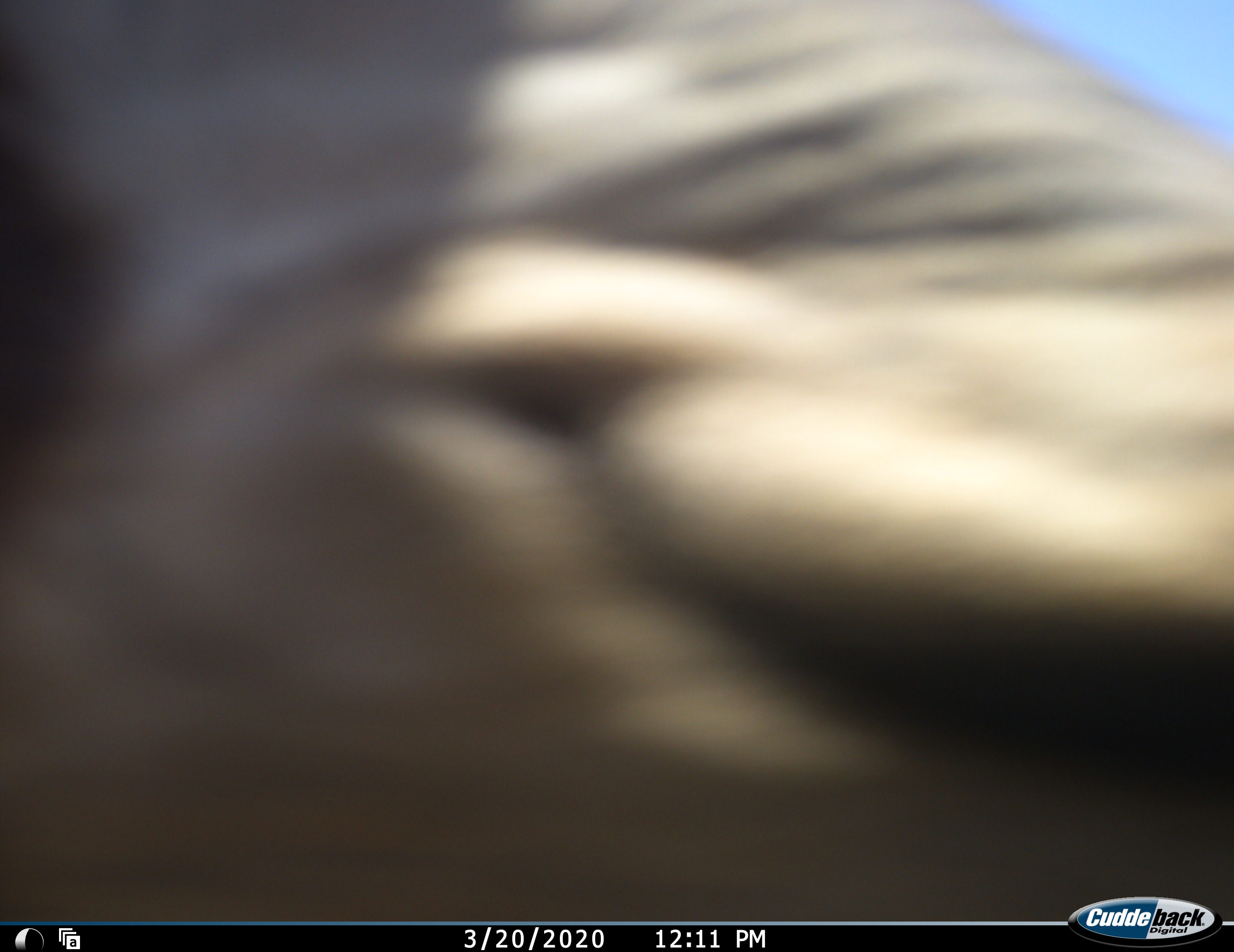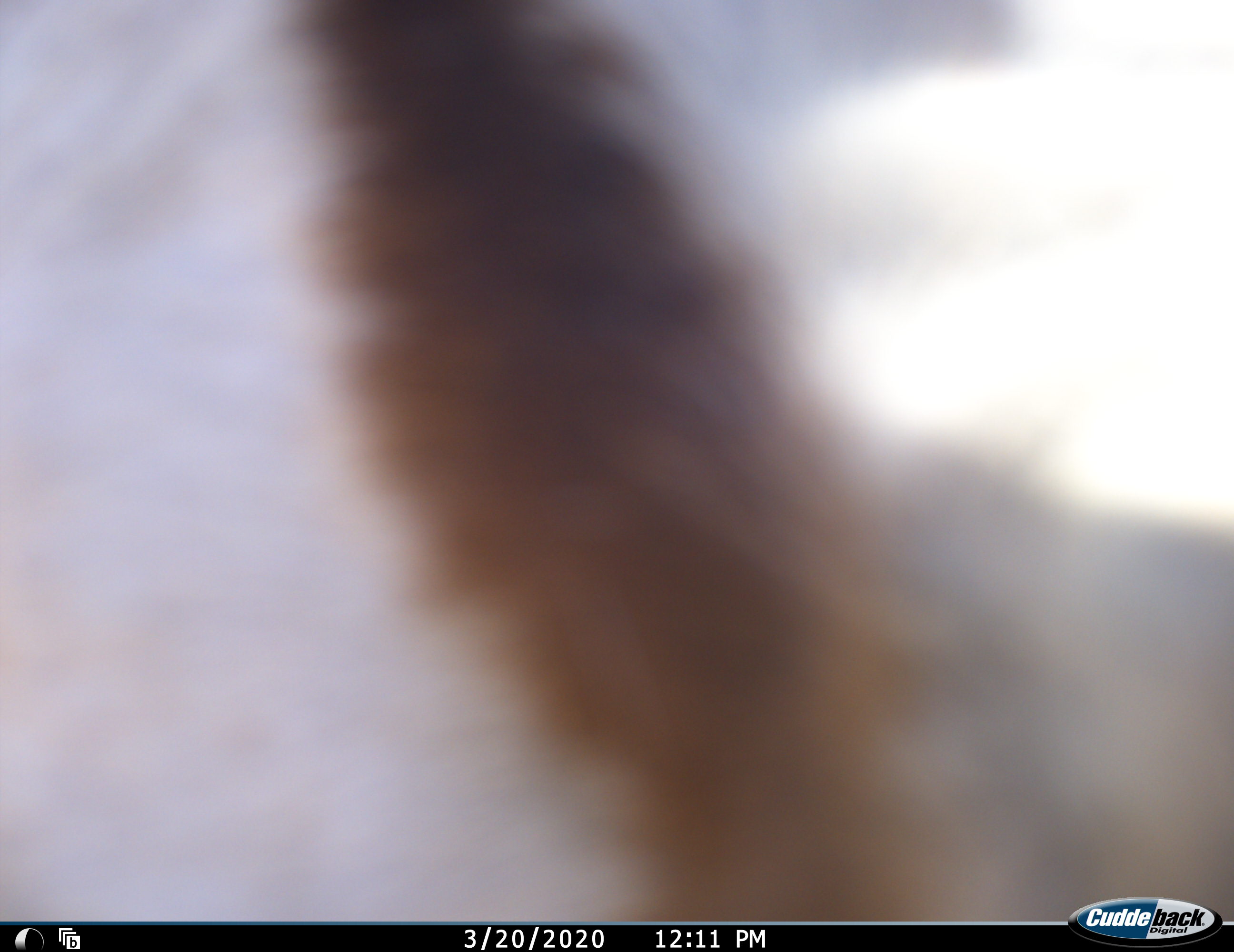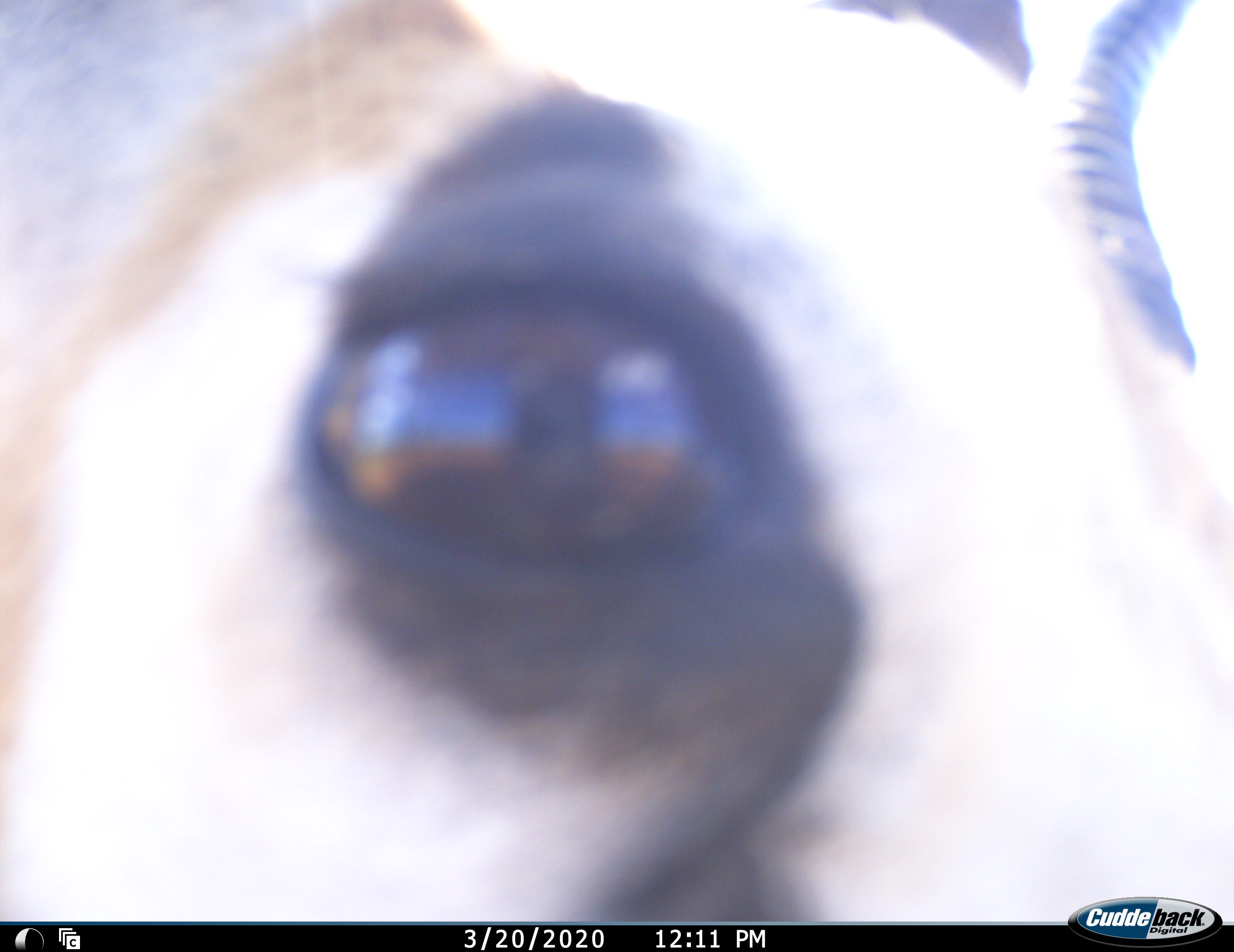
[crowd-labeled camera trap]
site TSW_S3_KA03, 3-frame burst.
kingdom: Animalia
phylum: Chordata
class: Mammalia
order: Artiodactyla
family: Bovidae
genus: Antidorcas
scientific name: Antidorcas marsupialis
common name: springbok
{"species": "springbok (Antidorcas marsupialis)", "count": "1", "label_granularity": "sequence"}